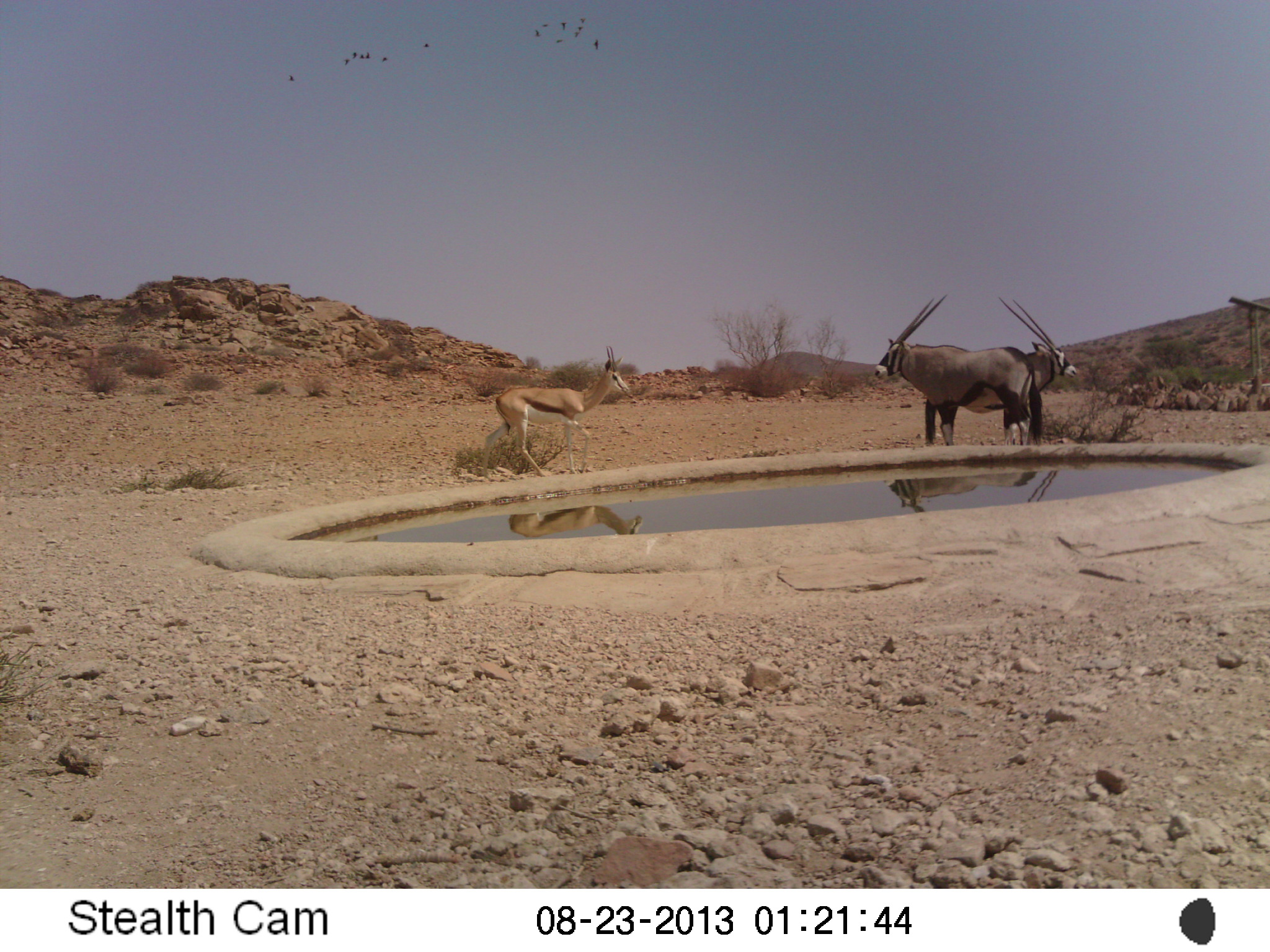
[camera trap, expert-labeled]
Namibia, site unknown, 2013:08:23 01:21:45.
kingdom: Animalia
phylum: Chordata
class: Mammalia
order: Artiodactyla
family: Bovidae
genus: Oryx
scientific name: Oryx gazella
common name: gemsbok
Oryx gazella (gemsbok).